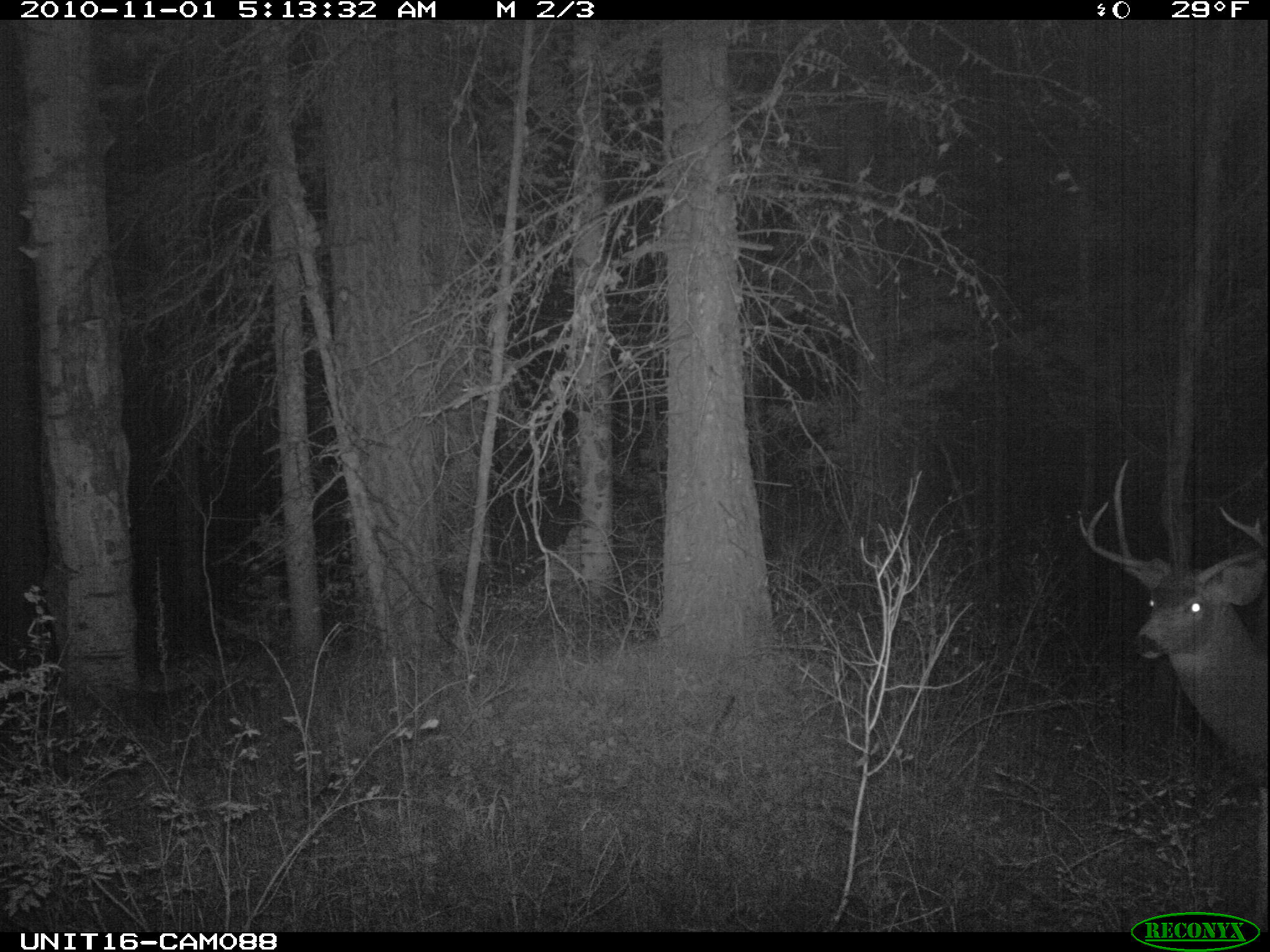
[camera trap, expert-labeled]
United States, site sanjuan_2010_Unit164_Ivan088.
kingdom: Animalia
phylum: Chordata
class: Mammalia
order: Artiodactyla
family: Cervidae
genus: Odocoileus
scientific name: Odocoileus hemionus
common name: mule deer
Odocoileus hemionus (mule deer).